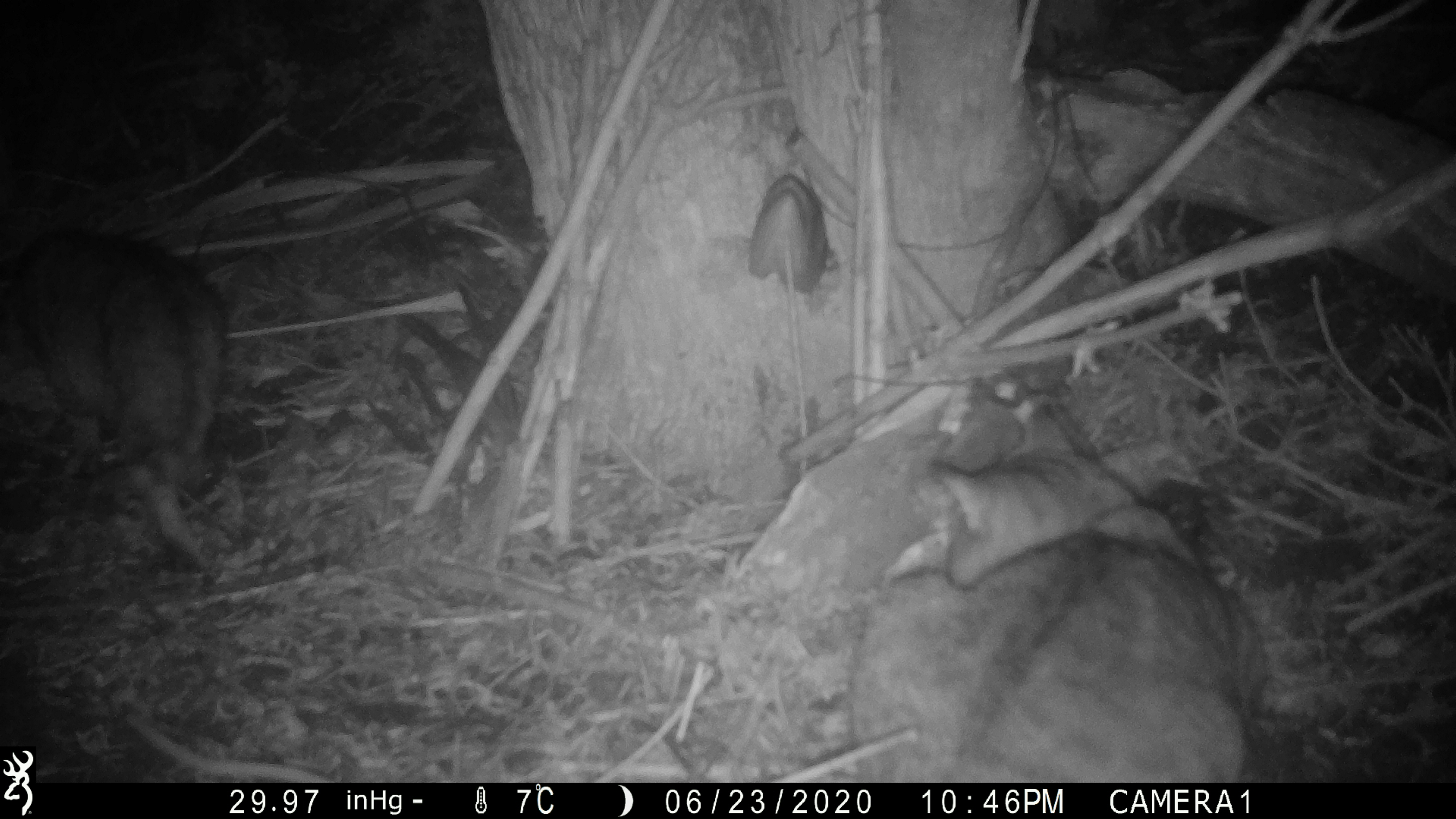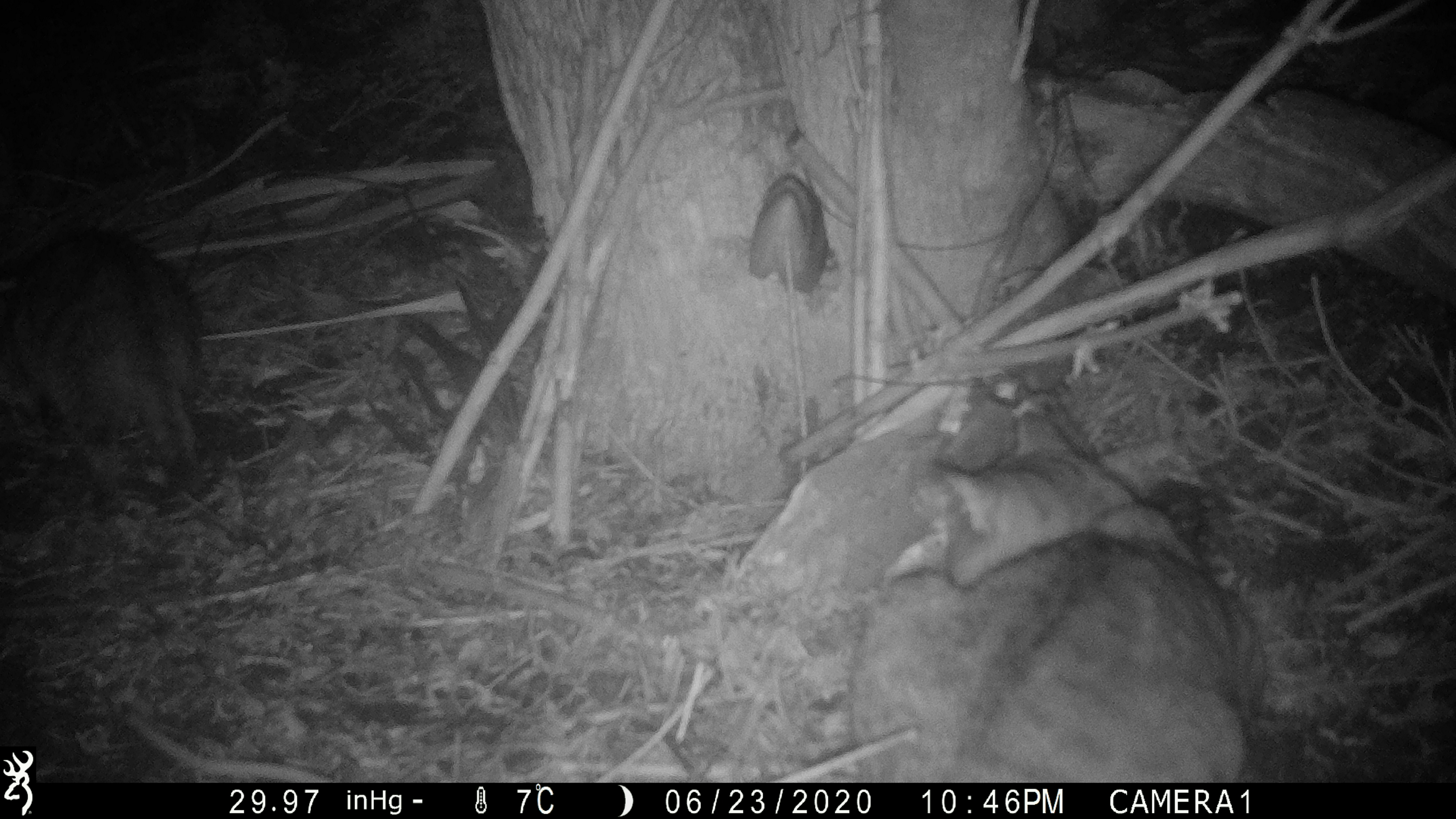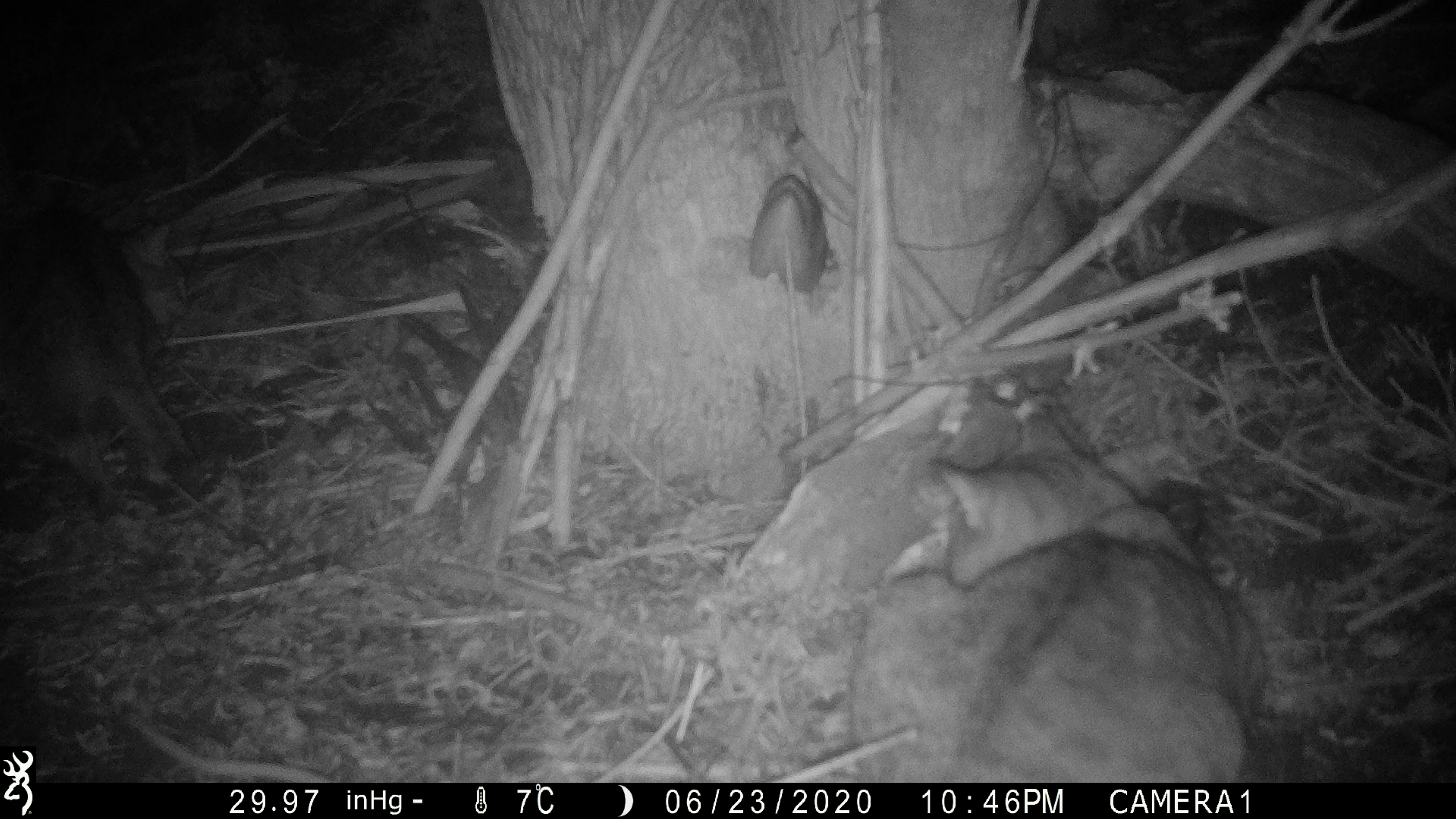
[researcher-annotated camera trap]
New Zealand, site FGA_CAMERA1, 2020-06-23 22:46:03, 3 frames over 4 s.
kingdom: Animalia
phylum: Chordata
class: Mammalia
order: Carnivora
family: Felidae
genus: Felis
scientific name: Felis catus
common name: domestic cat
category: cat